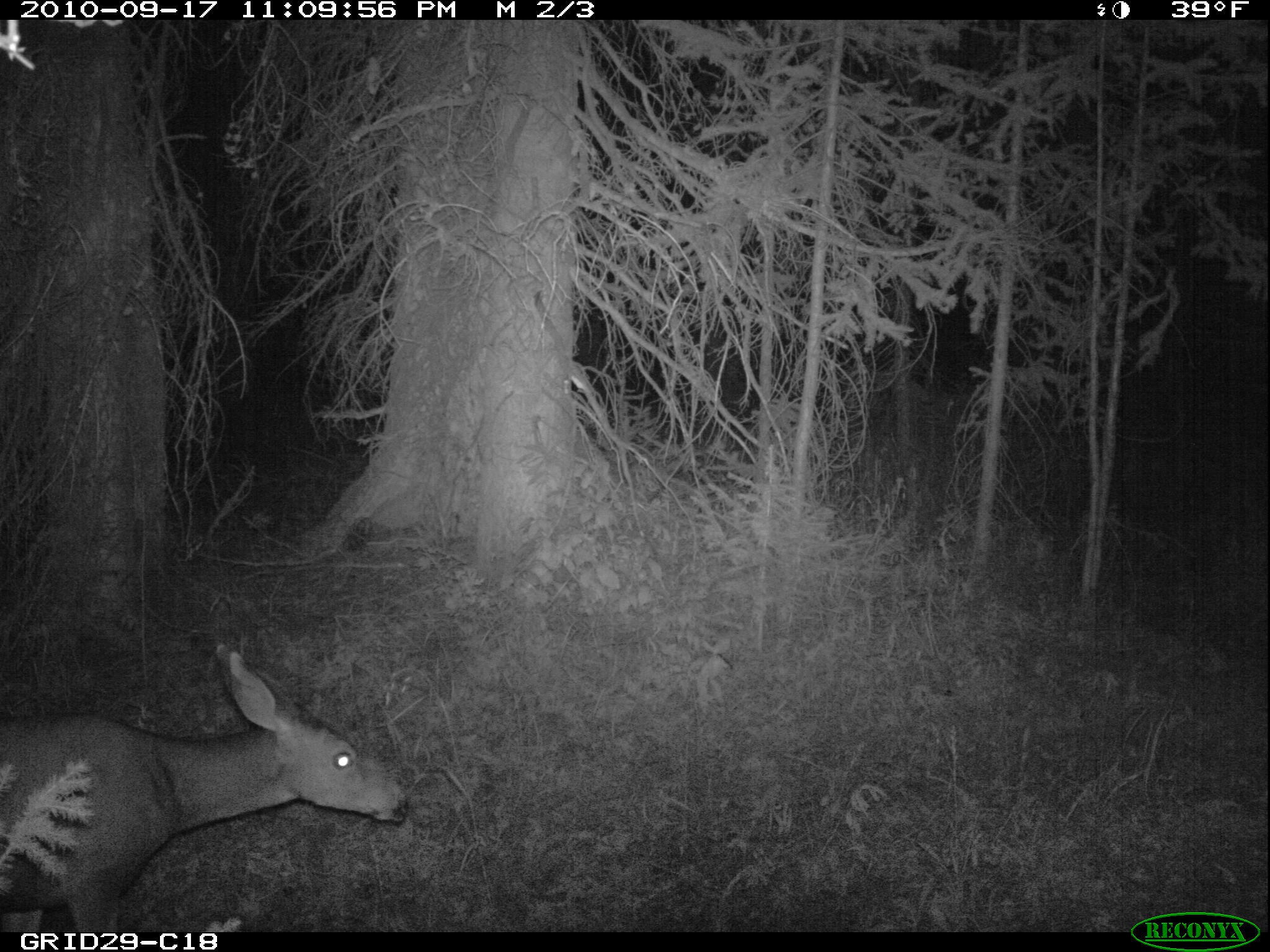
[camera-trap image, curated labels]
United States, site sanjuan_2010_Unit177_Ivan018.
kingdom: Animalia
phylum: Chordata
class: Mammalia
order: Artiodactyla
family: Cervidae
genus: Odocoileus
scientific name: Odocoileus hemionus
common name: mule deer